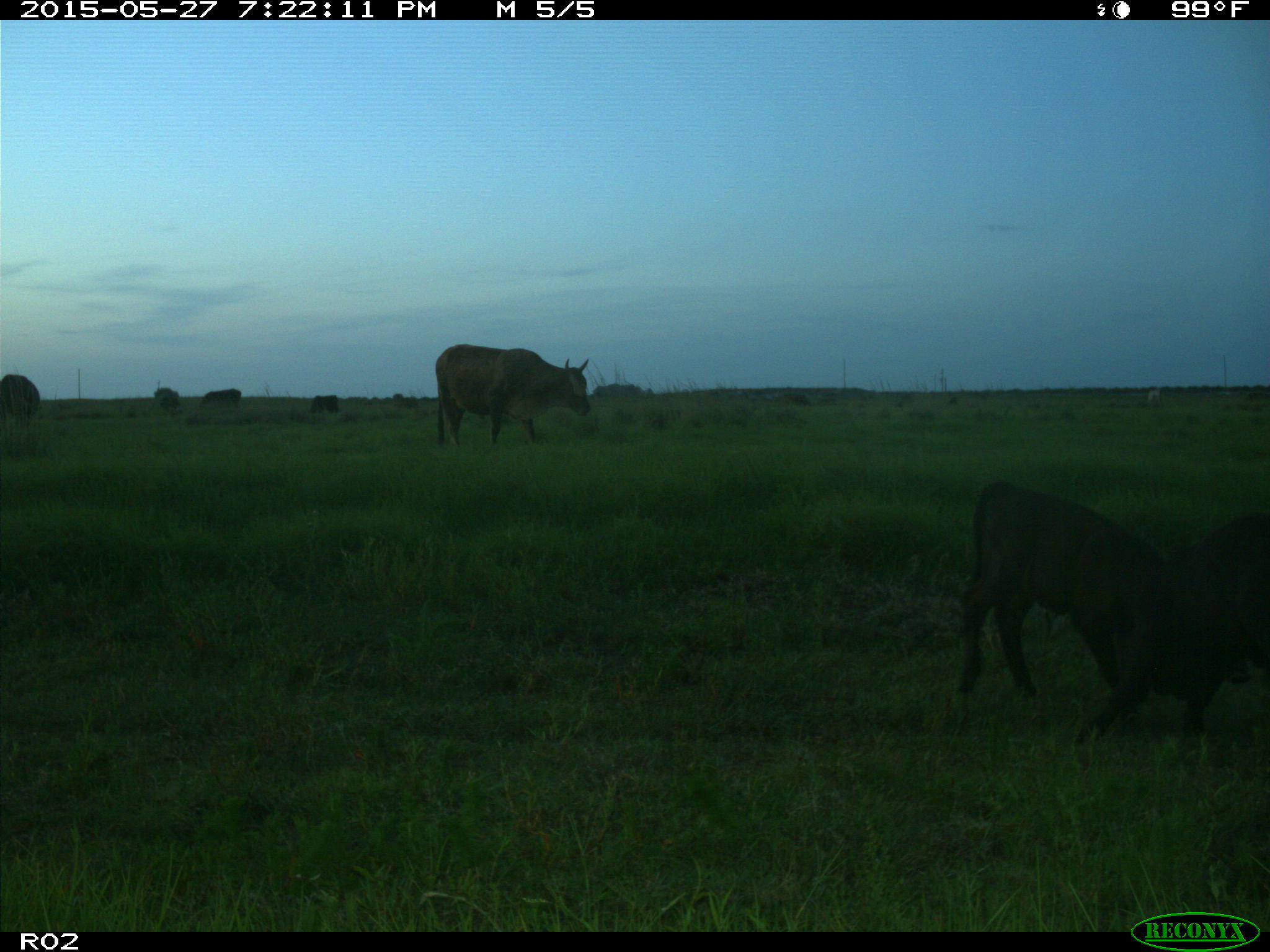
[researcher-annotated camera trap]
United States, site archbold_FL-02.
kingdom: Animalia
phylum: Chordata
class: Mammalia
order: Artiodactyla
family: Bovidae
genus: Bos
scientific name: Bos taurus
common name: domestic cow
Bos taurus (domestic cow).